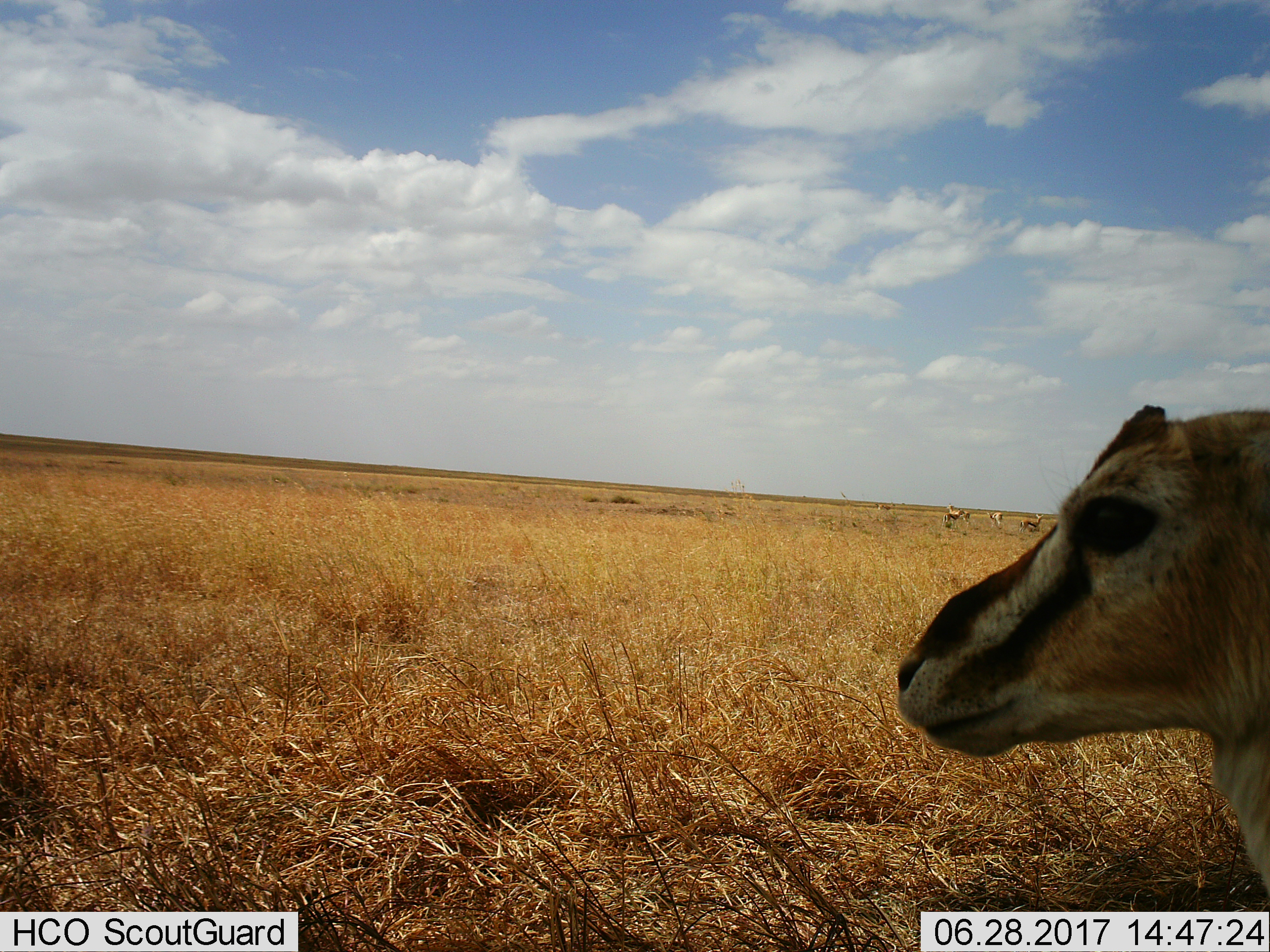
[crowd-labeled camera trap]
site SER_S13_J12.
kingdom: Animalia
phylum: Chordata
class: Mammalia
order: Artiodactyla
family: Bovidae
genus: Eudorcas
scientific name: Eudorcas thomsonii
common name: thomson's gazelle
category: gazellethomsons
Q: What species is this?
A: Gazellethomsons (thomson's gazelle) (Eudorcas thomsonii).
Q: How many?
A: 5.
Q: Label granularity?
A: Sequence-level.